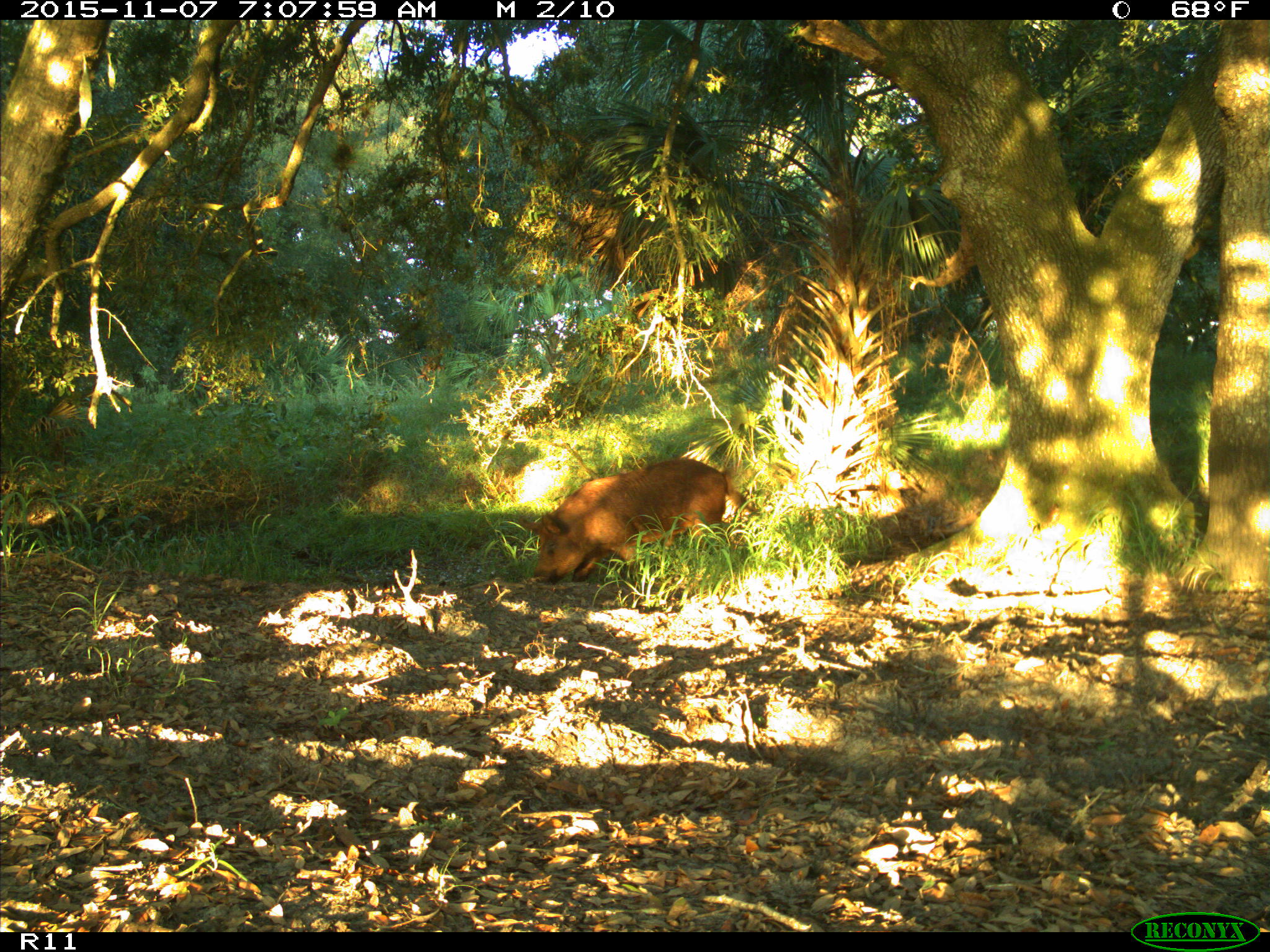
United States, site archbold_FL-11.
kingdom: Animalia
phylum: Chordata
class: Mammalia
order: Artiodactyla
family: Suidae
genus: Sus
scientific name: Sus scrofa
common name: wild boar